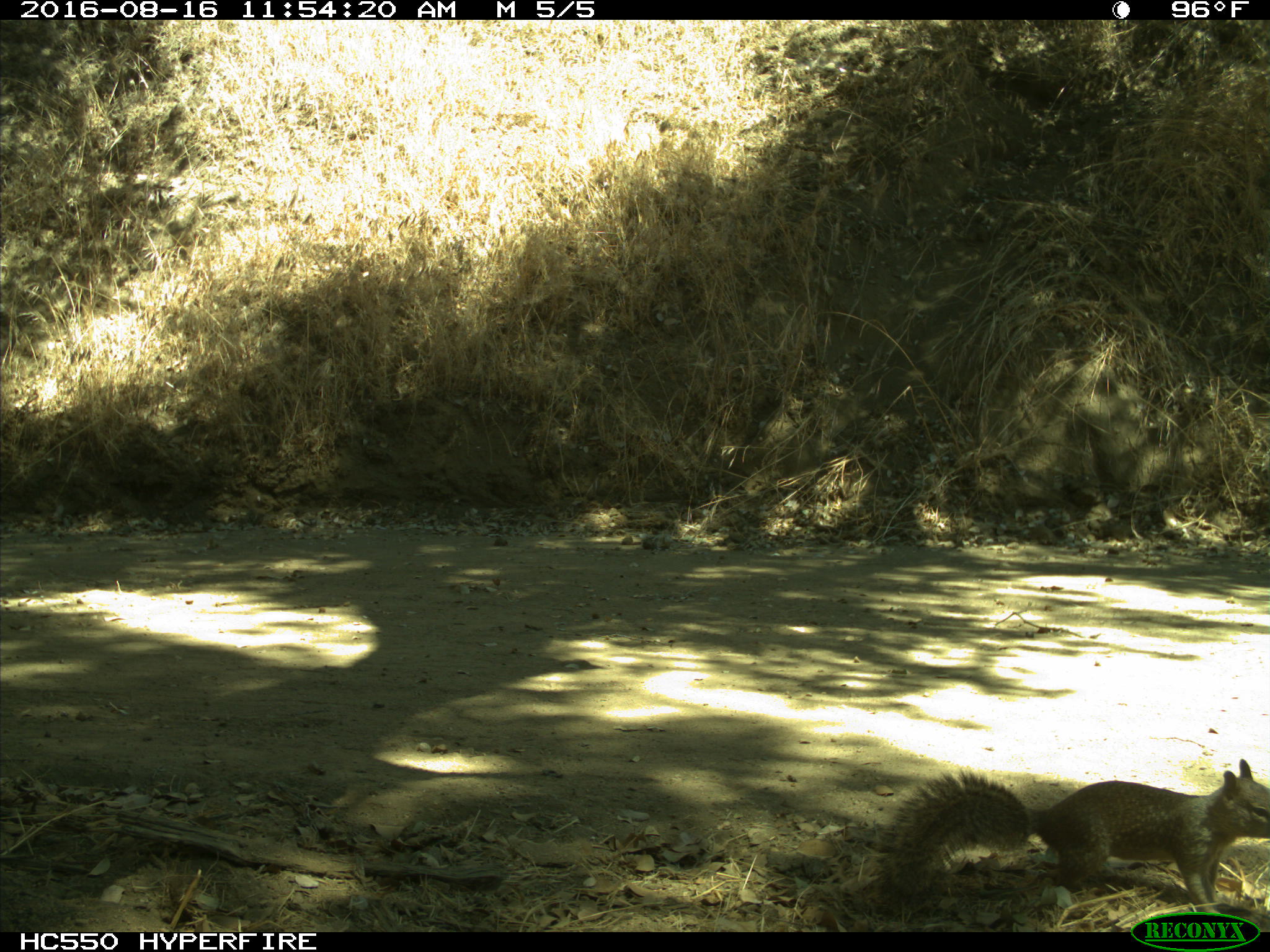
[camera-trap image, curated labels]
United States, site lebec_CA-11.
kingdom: Animalia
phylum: Chordata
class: Mammalia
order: Rodentia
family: Sciuridae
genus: Otospermophilus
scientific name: Otospermophilus beecheyi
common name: california ground squirrel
Otospermophilus beecheyi (california ground squirrel).